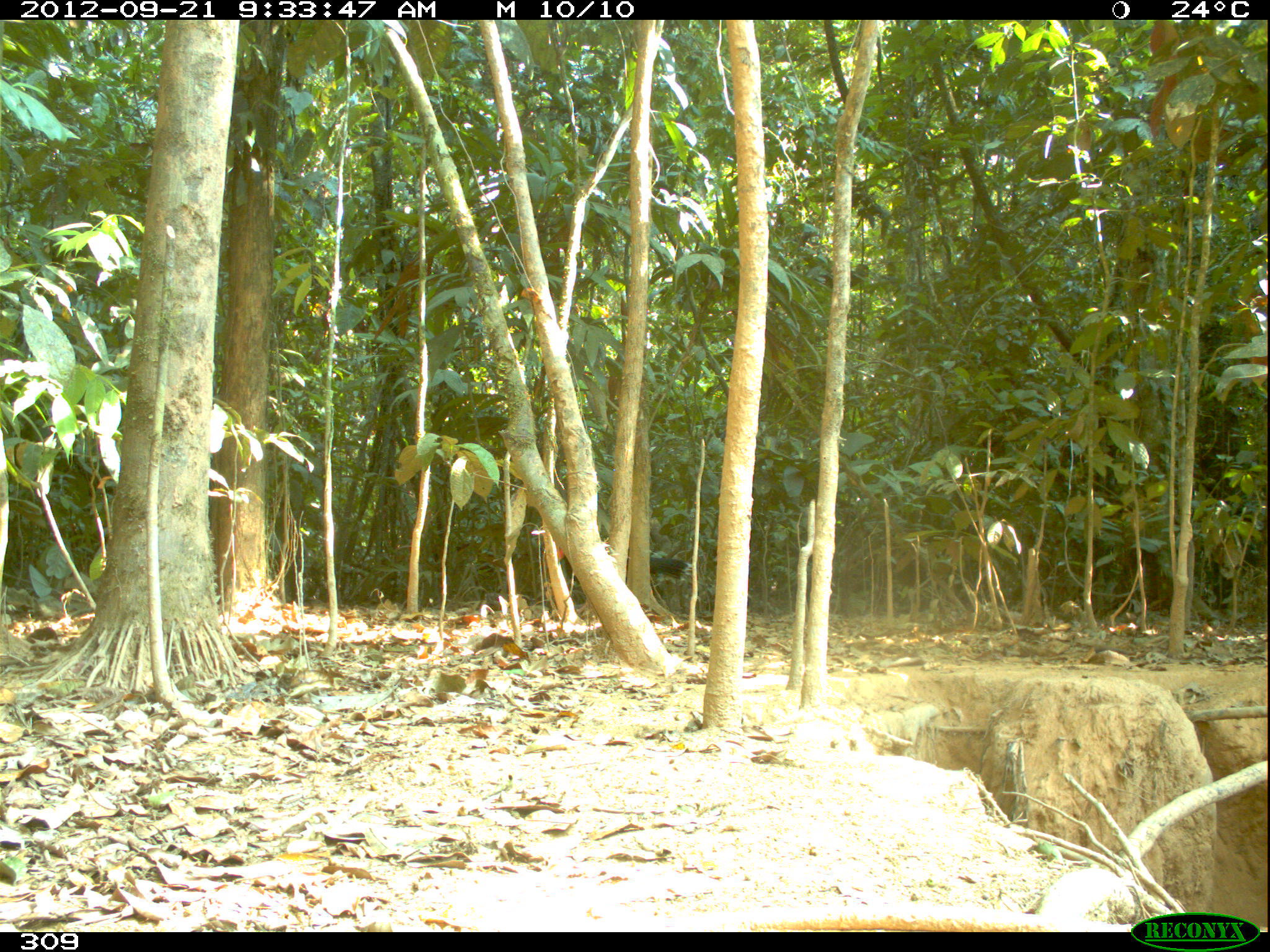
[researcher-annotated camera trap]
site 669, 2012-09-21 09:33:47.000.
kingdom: Animalia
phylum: Chordata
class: Aves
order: Galliformes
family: Cracidae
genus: Mitu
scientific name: Mitu tuberosum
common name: razor-billed curassow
Mitu tuberosum (razor-billed curassow).